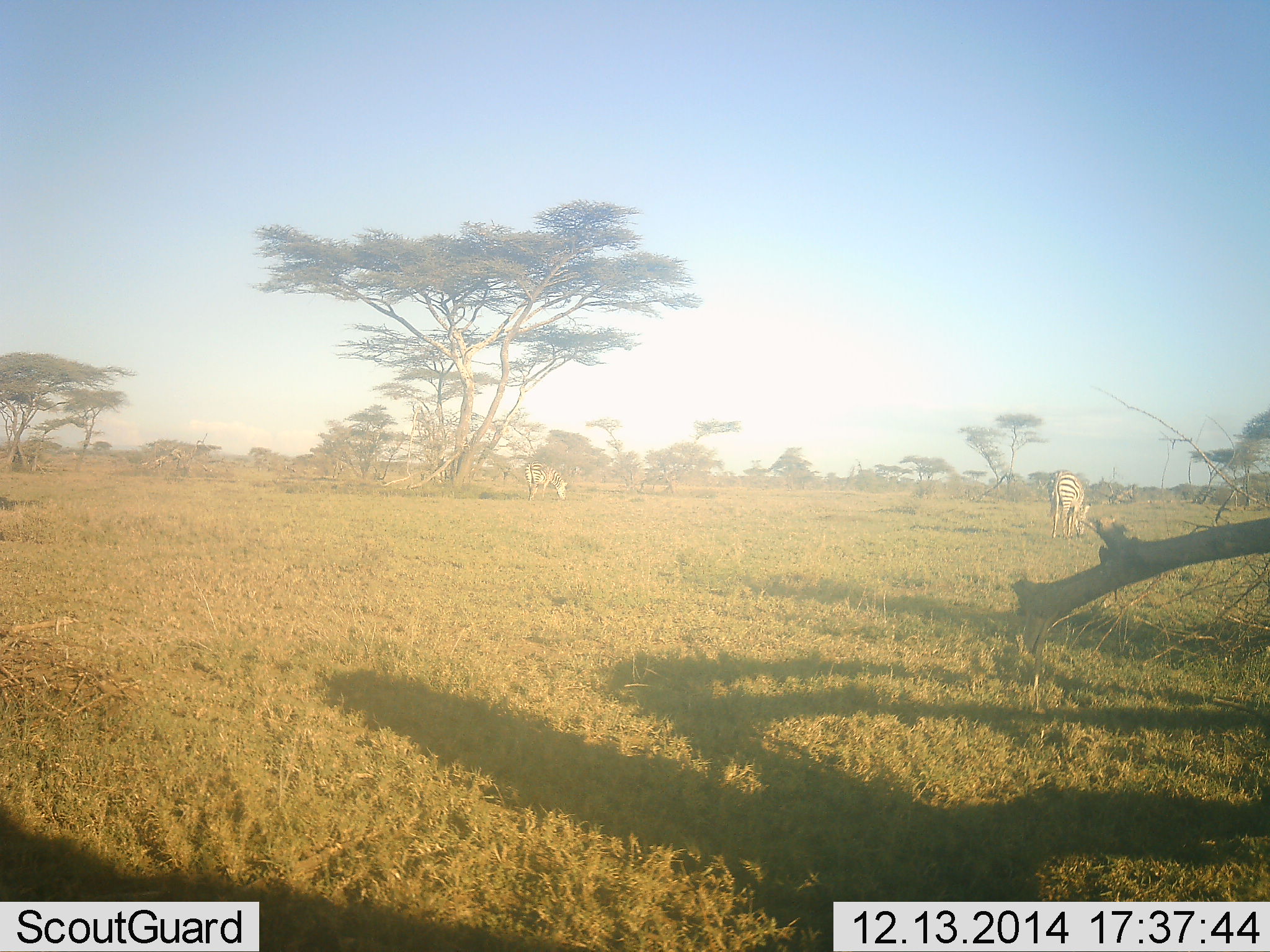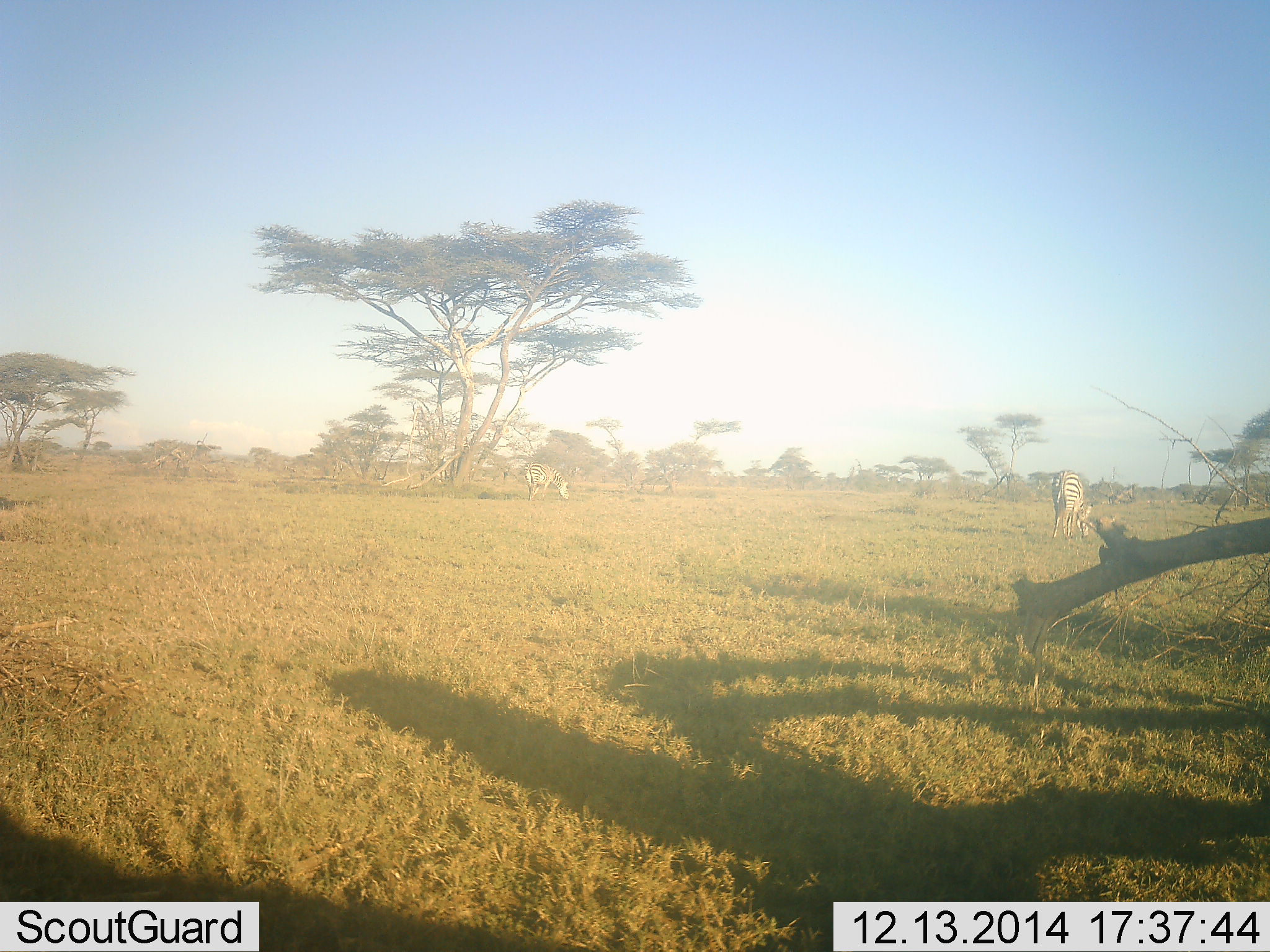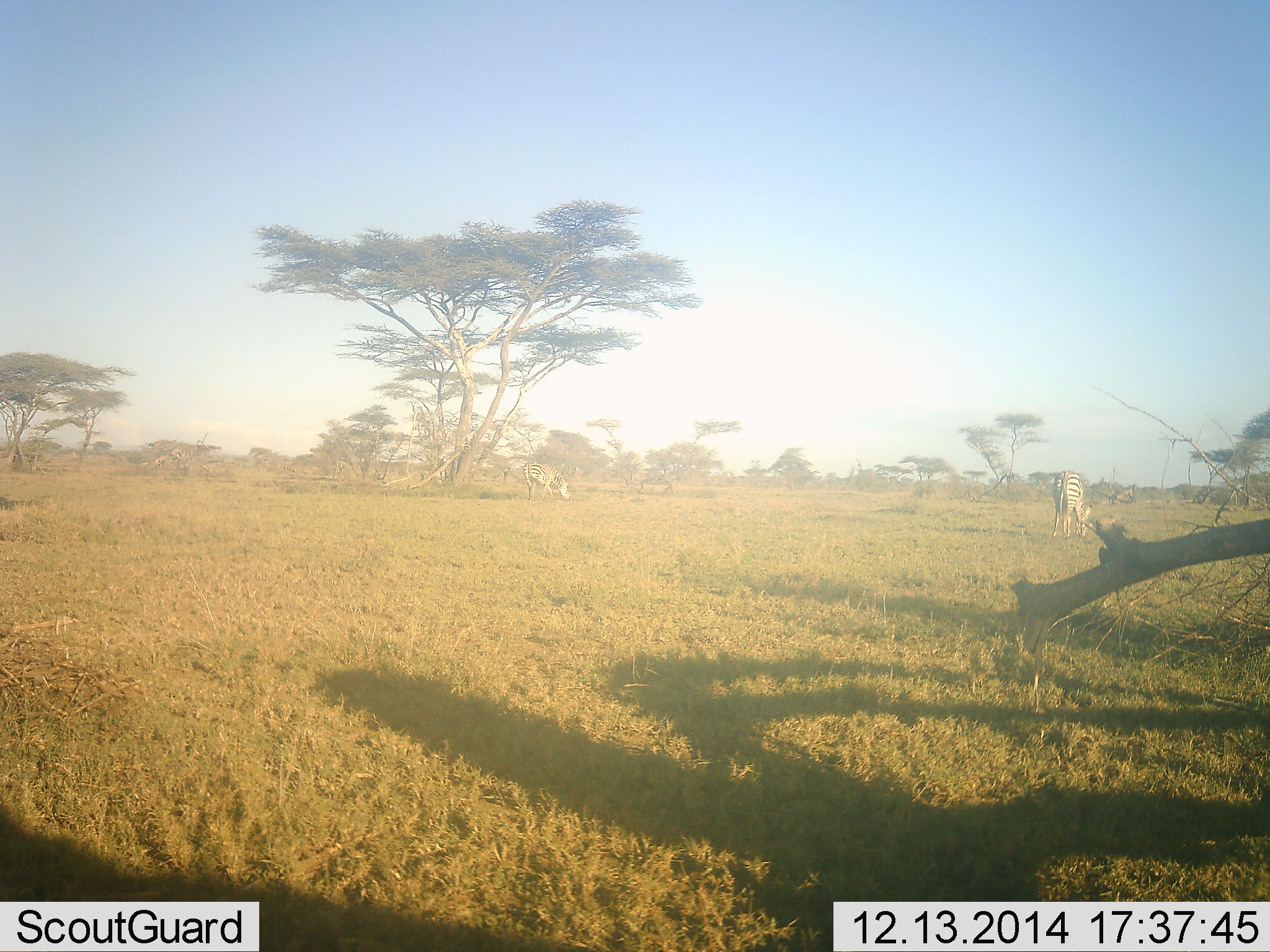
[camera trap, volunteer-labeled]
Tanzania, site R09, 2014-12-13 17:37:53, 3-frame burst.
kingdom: Animalia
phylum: Chordata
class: Mammalia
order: Perissodactyla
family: Equidae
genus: Equus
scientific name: Equus quagga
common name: plains zebra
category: zebra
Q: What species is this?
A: Zebra (plains zebra) (Equus quagga).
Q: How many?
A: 2.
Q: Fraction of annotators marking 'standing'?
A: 20%.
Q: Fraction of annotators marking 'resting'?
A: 0%.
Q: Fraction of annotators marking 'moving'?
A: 0%.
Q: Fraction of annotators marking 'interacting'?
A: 0%.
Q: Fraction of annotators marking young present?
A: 0%.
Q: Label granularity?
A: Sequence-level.